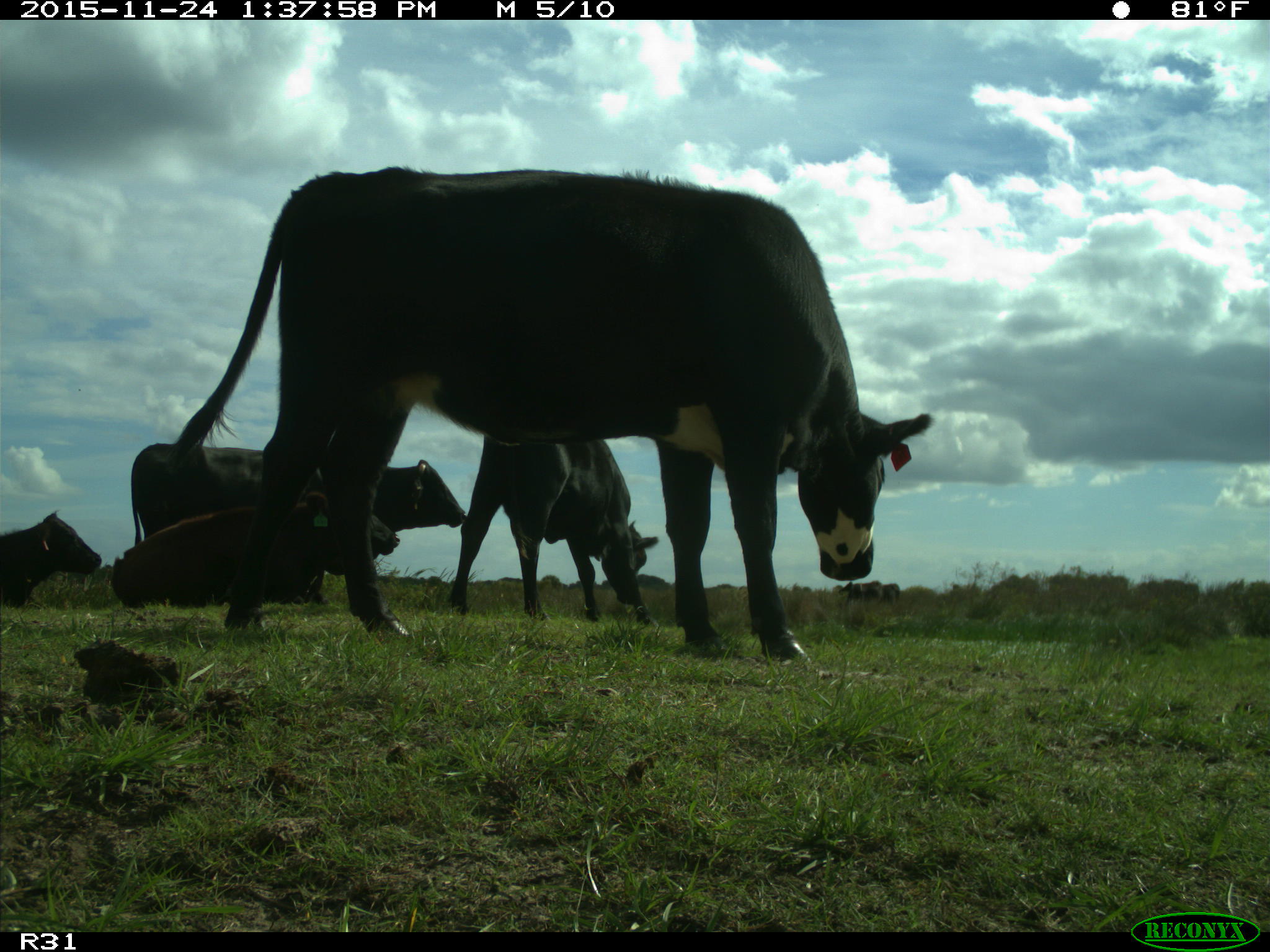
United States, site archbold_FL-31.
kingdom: Animalia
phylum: Chordata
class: Mammalia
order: Artiodactyla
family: Bovidae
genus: Bos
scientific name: Bos taurus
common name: domestic cow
Bos taurus (domestic cow).